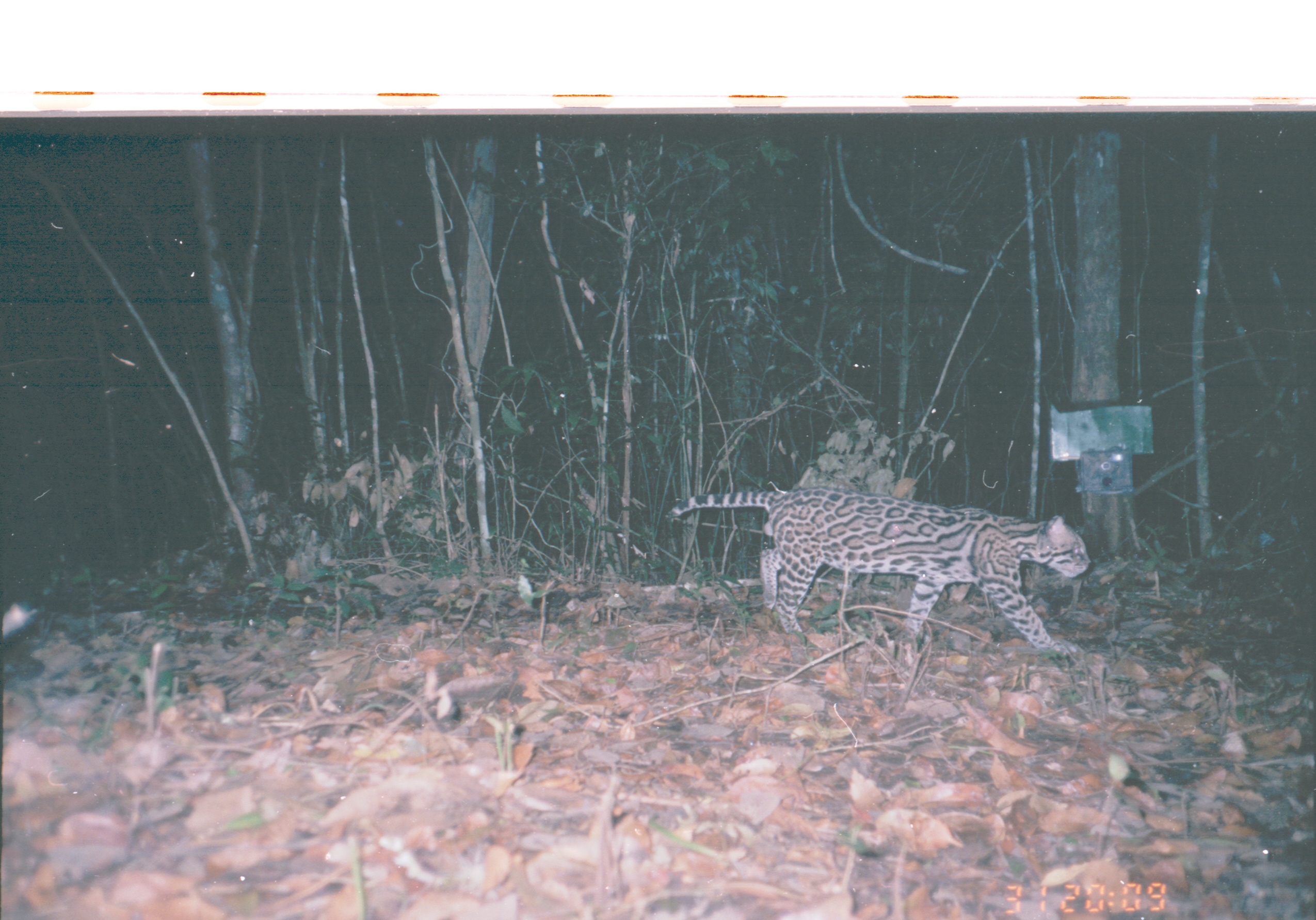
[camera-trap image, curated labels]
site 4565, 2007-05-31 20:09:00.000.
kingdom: Animalia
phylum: Chordata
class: Mammalia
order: Carnivora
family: Felidae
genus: Leopardus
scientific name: Leopardus pardalis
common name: ocelot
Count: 1.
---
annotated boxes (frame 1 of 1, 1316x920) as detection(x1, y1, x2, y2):
leopardus pardalis: detection(665, 487, 1090, 661)